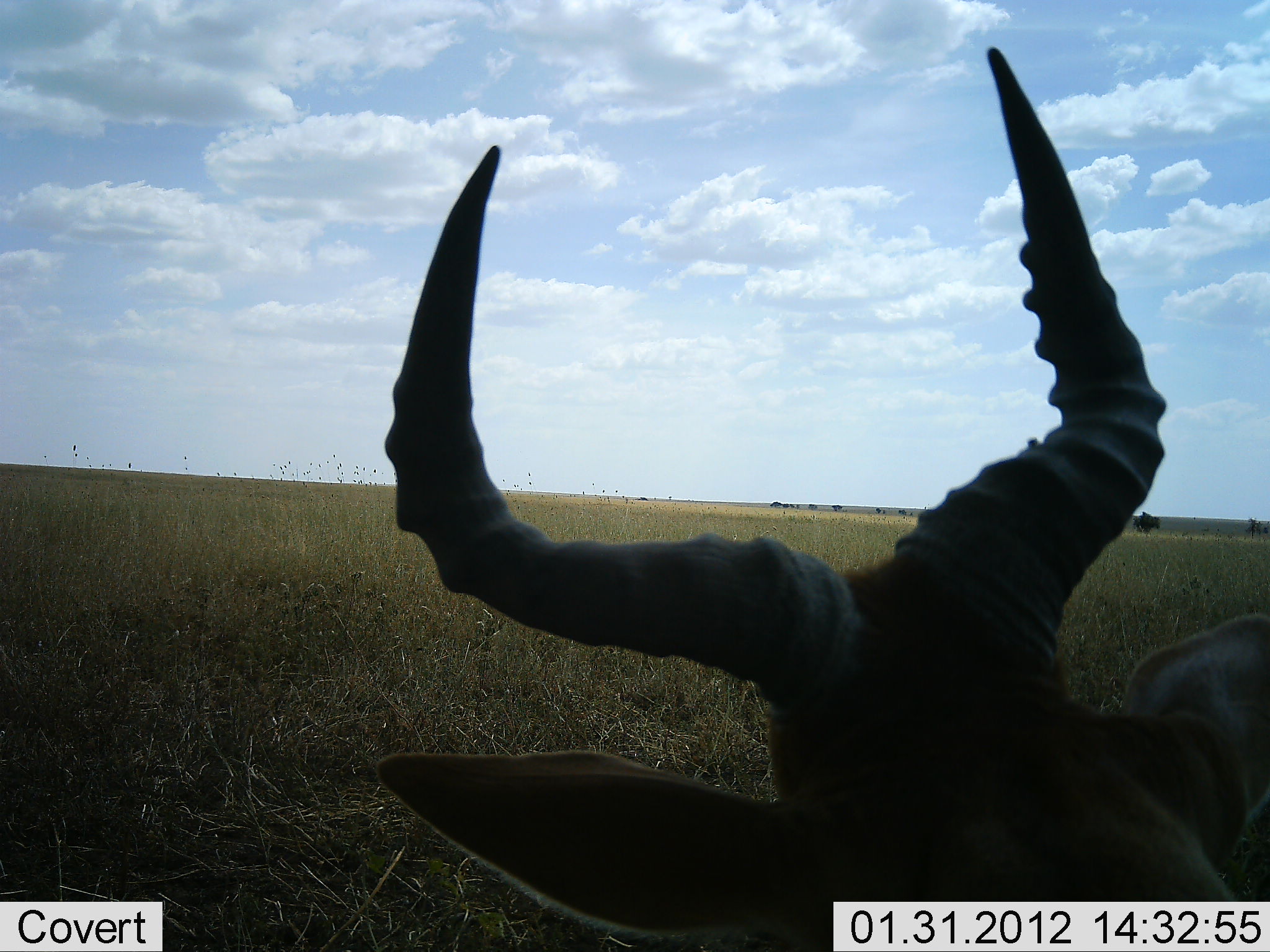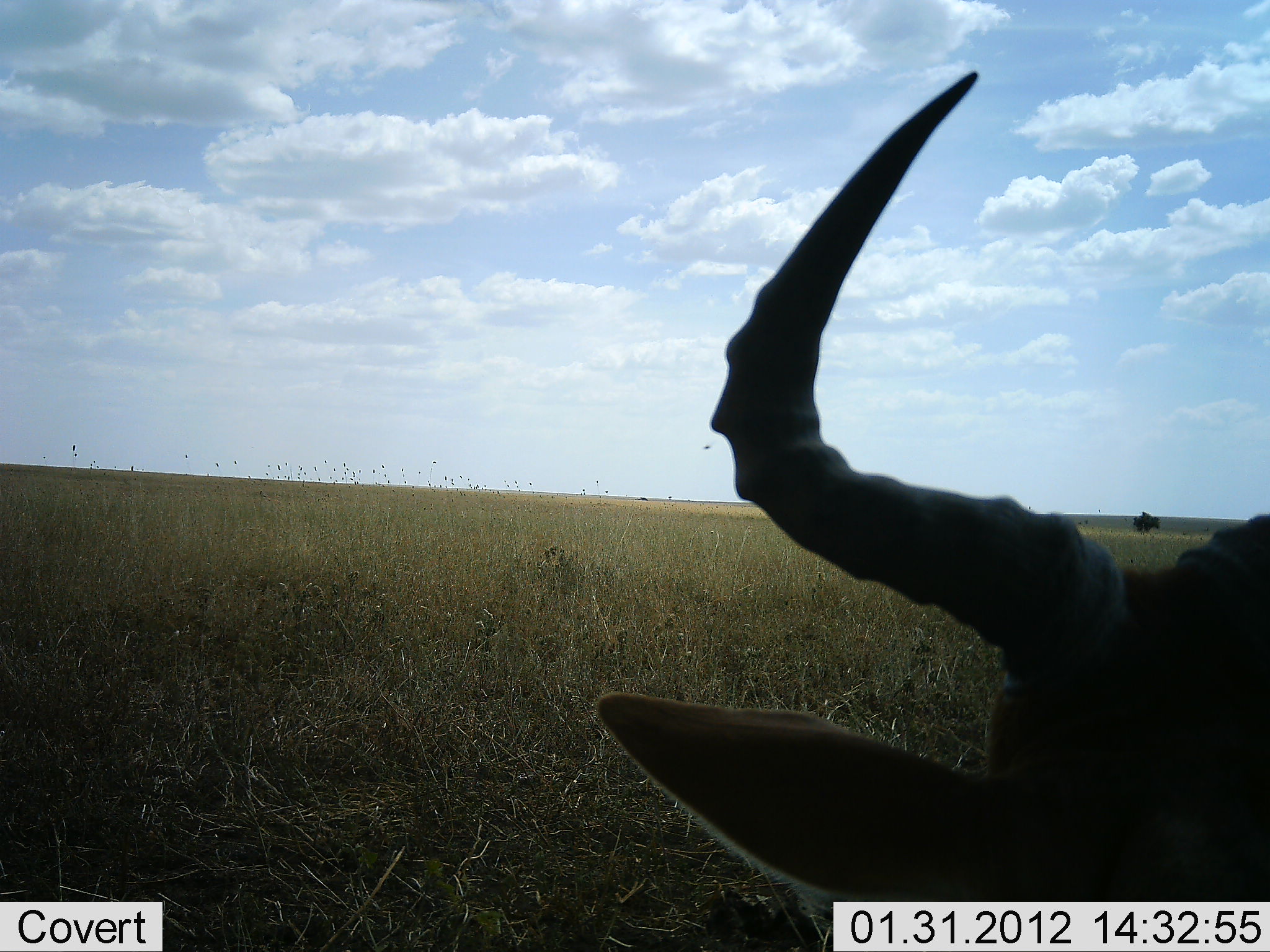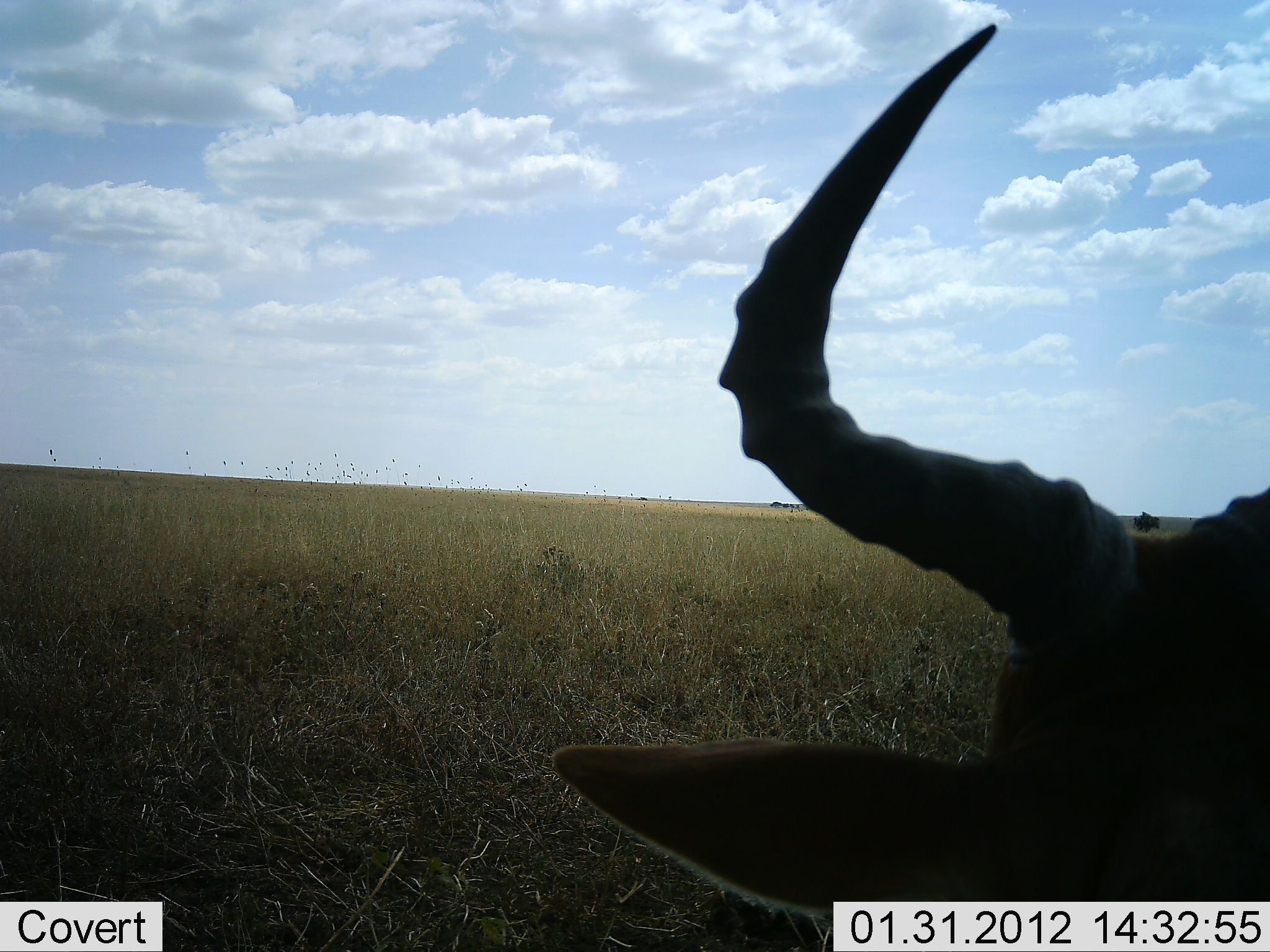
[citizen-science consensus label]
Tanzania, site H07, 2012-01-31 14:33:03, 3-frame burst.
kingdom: Animalia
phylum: Chordata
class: Mammalia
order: Artiodactyla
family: Bovidae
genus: Alcelaphus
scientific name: Alcelaphus buselaphus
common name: hartebeest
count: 1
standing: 43%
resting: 43%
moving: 13%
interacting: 0%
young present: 0%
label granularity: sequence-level